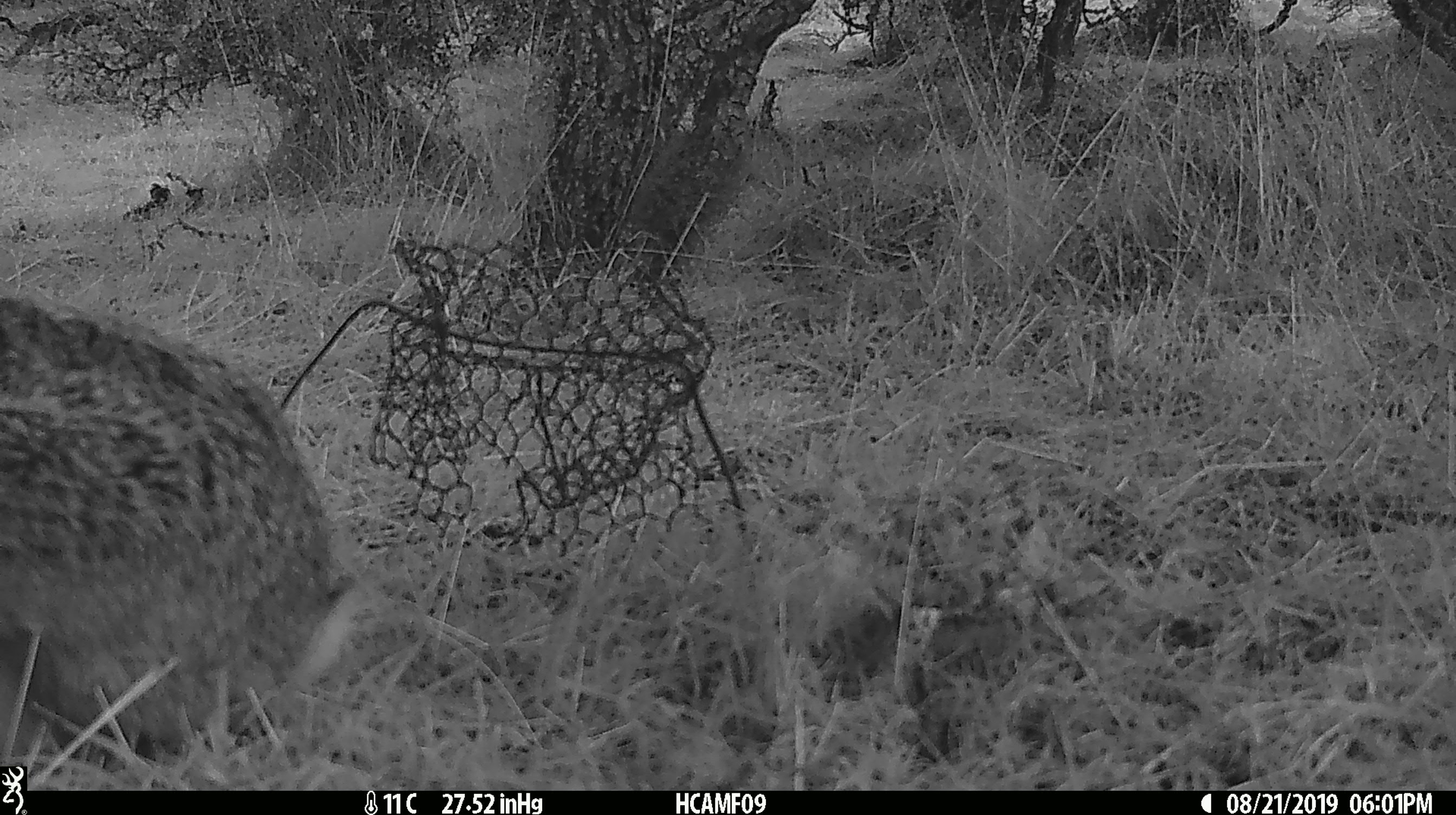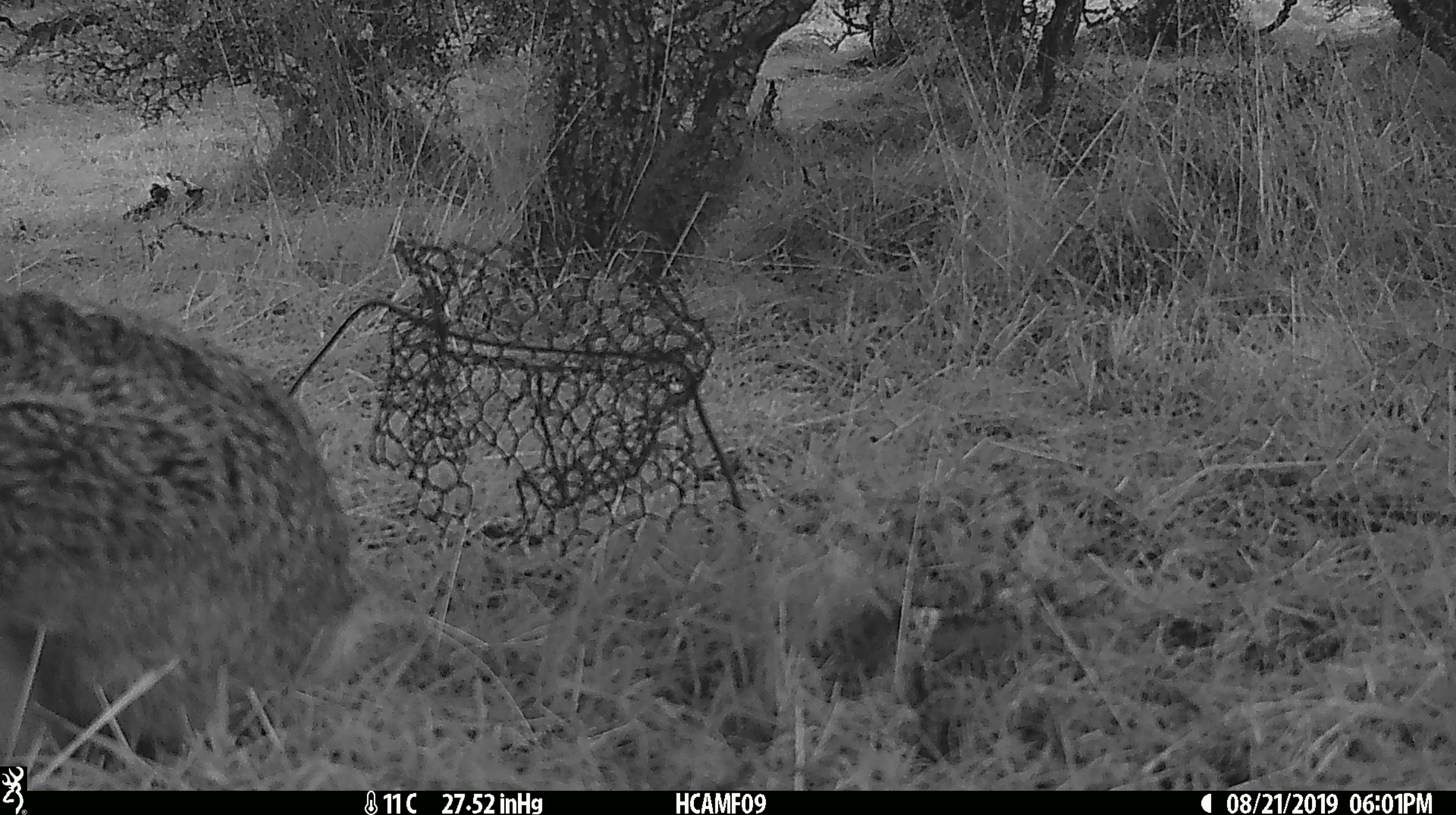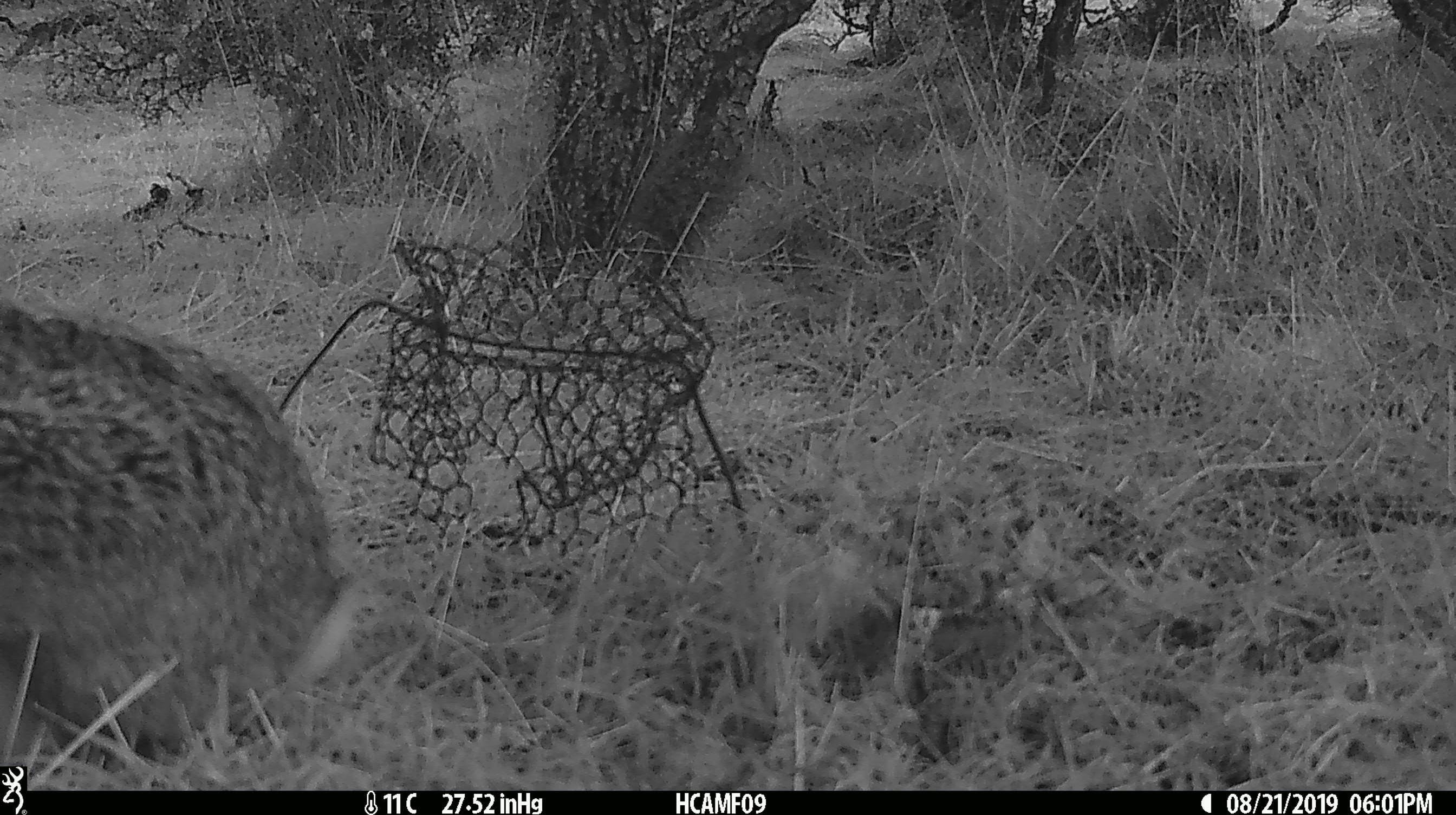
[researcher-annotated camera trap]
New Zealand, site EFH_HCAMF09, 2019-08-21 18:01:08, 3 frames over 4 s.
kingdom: Animalia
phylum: Chordata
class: Mammalia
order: Lagomorpha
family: Leporidae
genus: Oryctolagus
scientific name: Oryctolagus cuniculus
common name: european rabbit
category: rabbit